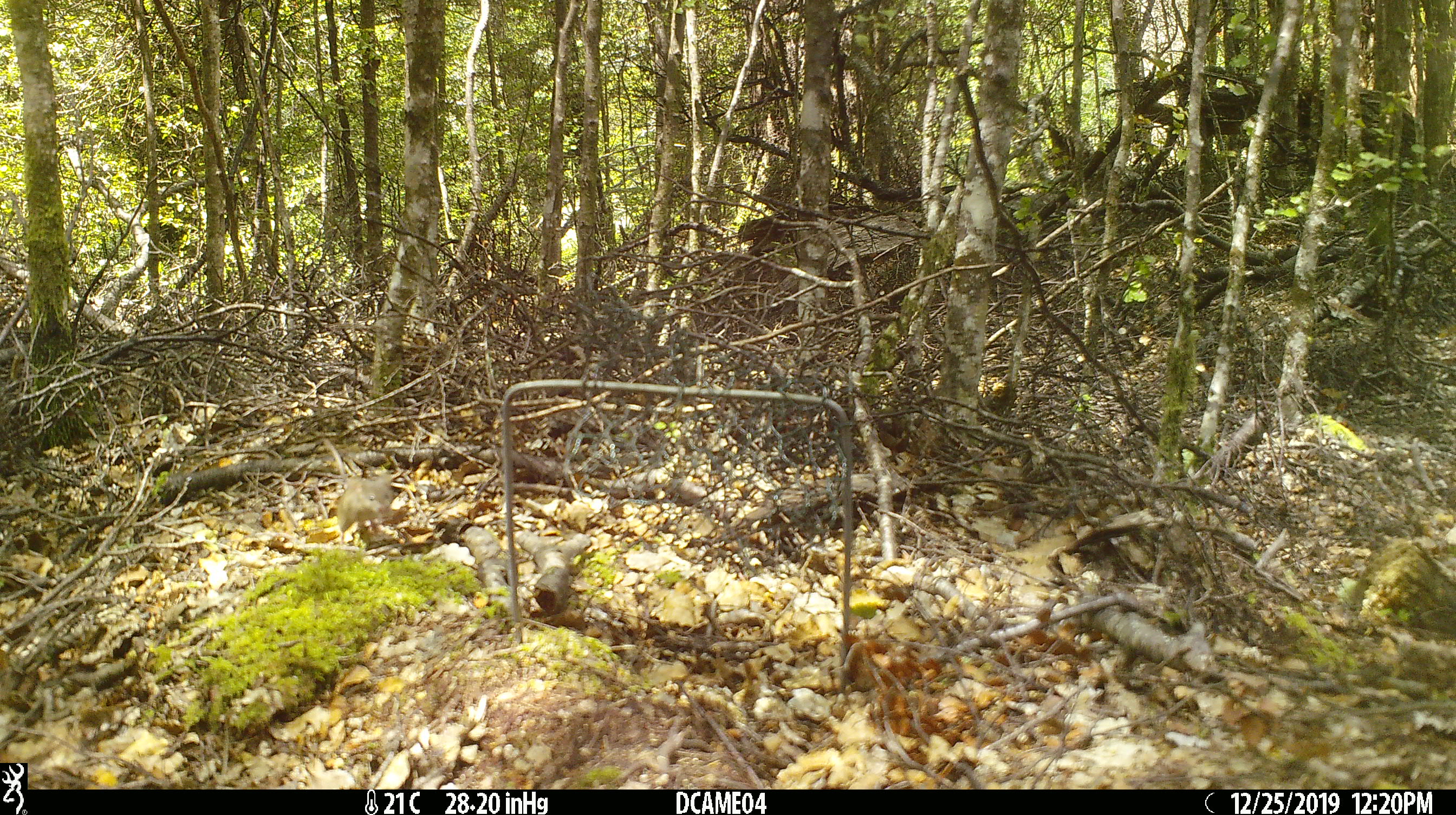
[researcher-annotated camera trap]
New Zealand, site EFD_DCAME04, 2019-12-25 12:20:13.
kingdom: Animalia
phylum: Chordata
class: Mammalia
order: Rodentia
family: Muridae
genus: Mus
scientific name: Mus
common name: mouse